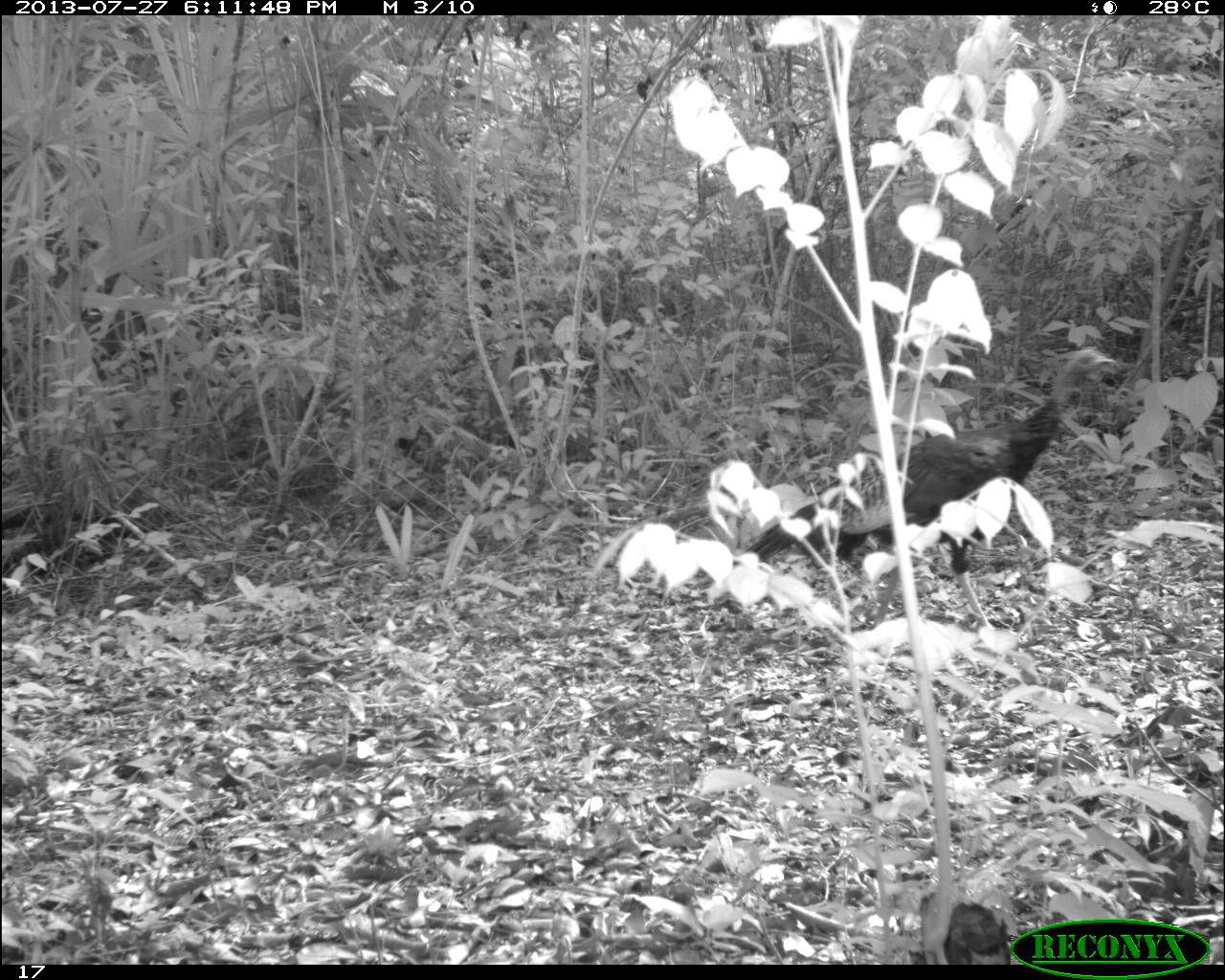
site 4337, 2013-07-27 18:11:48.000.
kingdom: Animalia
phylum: Chordata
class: Aves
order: Galliformes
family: Phasianidae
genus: Meleagris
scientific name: Meleagris ocellata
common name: ocellated turkey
Meleagris ocellata (ocellated turkey), count 1.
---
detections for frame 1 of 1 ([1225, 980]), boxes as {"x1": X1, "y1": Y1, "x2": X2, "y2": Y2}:
meleagris ocellata: {"x1": 748, "y1": 341, "x2": 1117, "y2": 634}